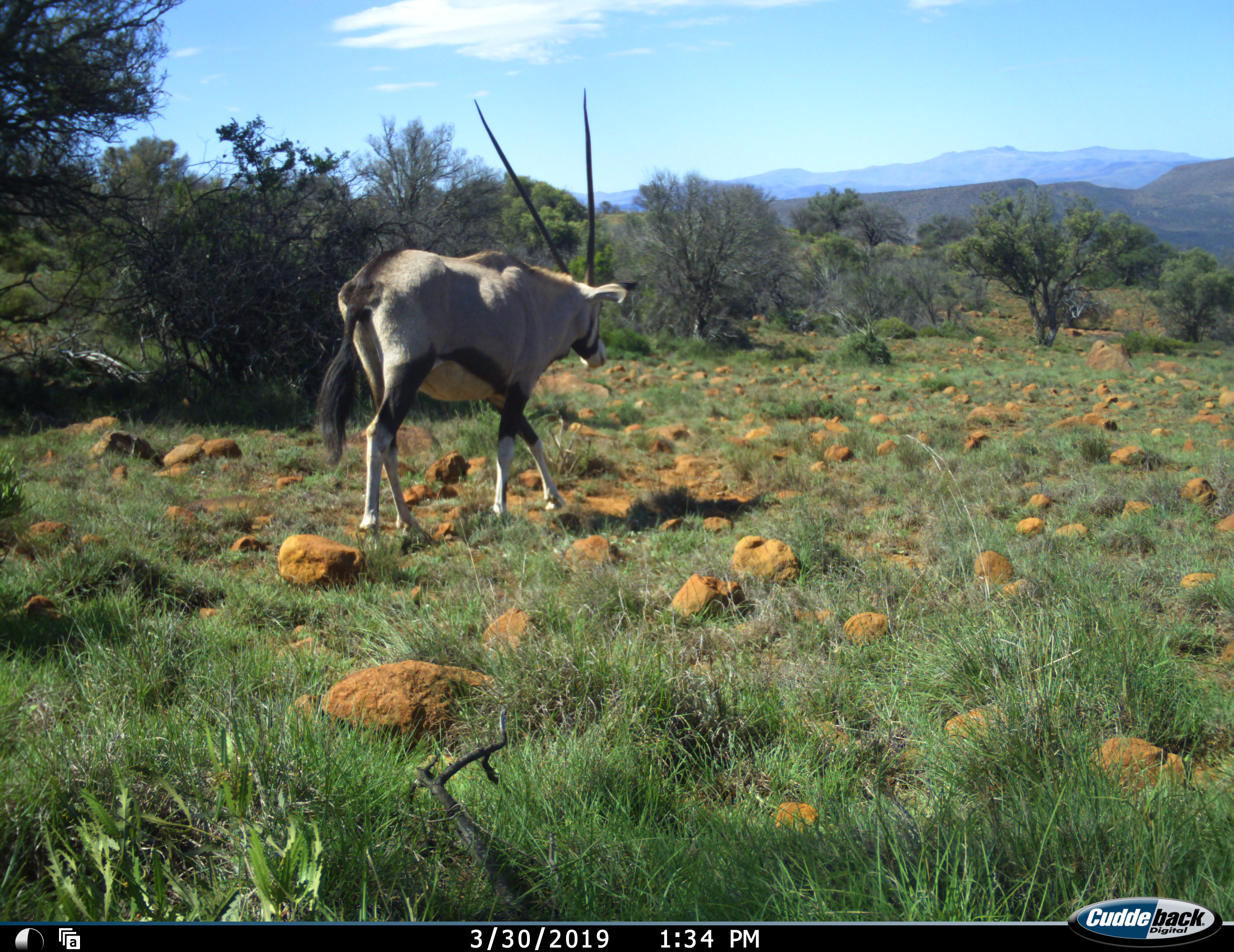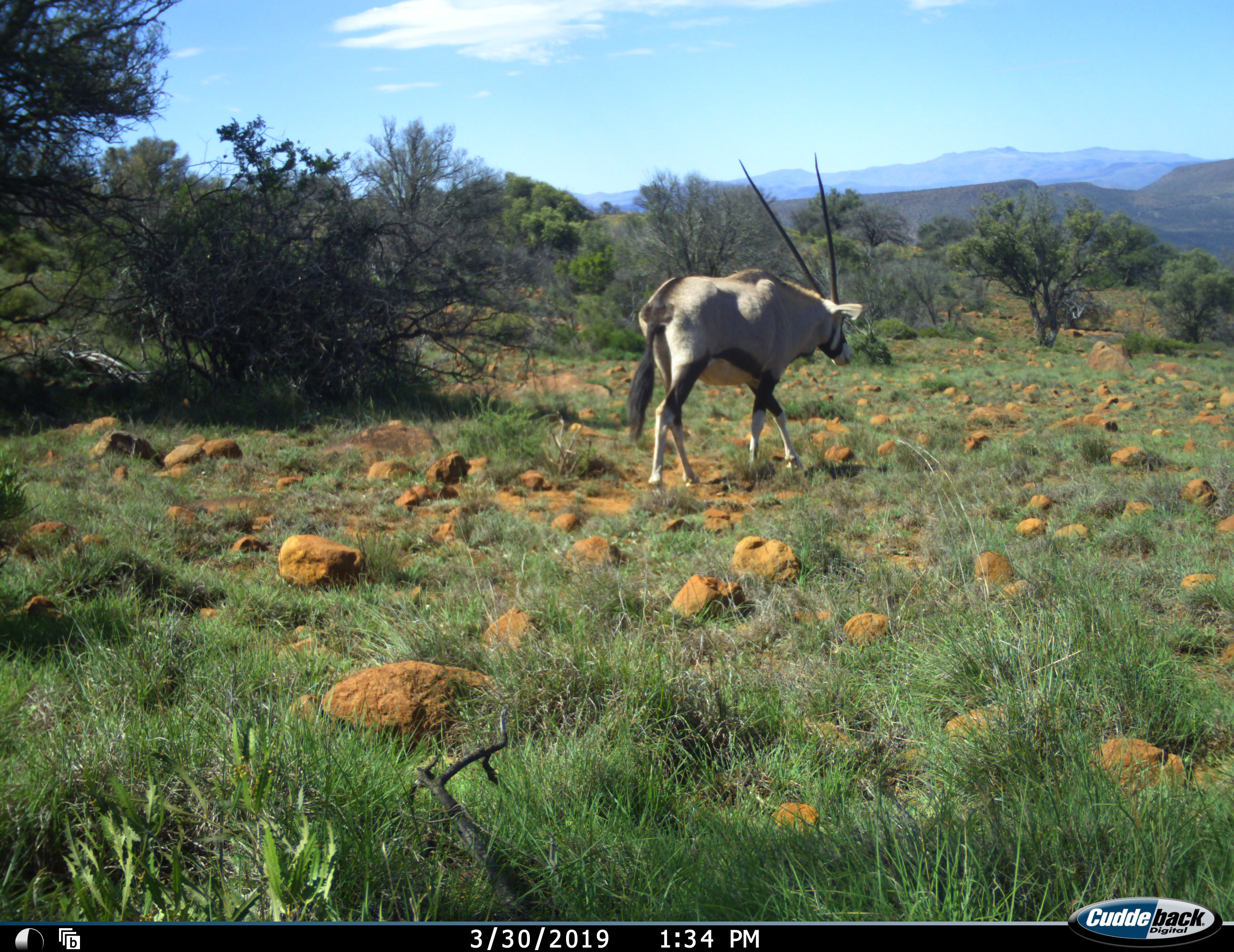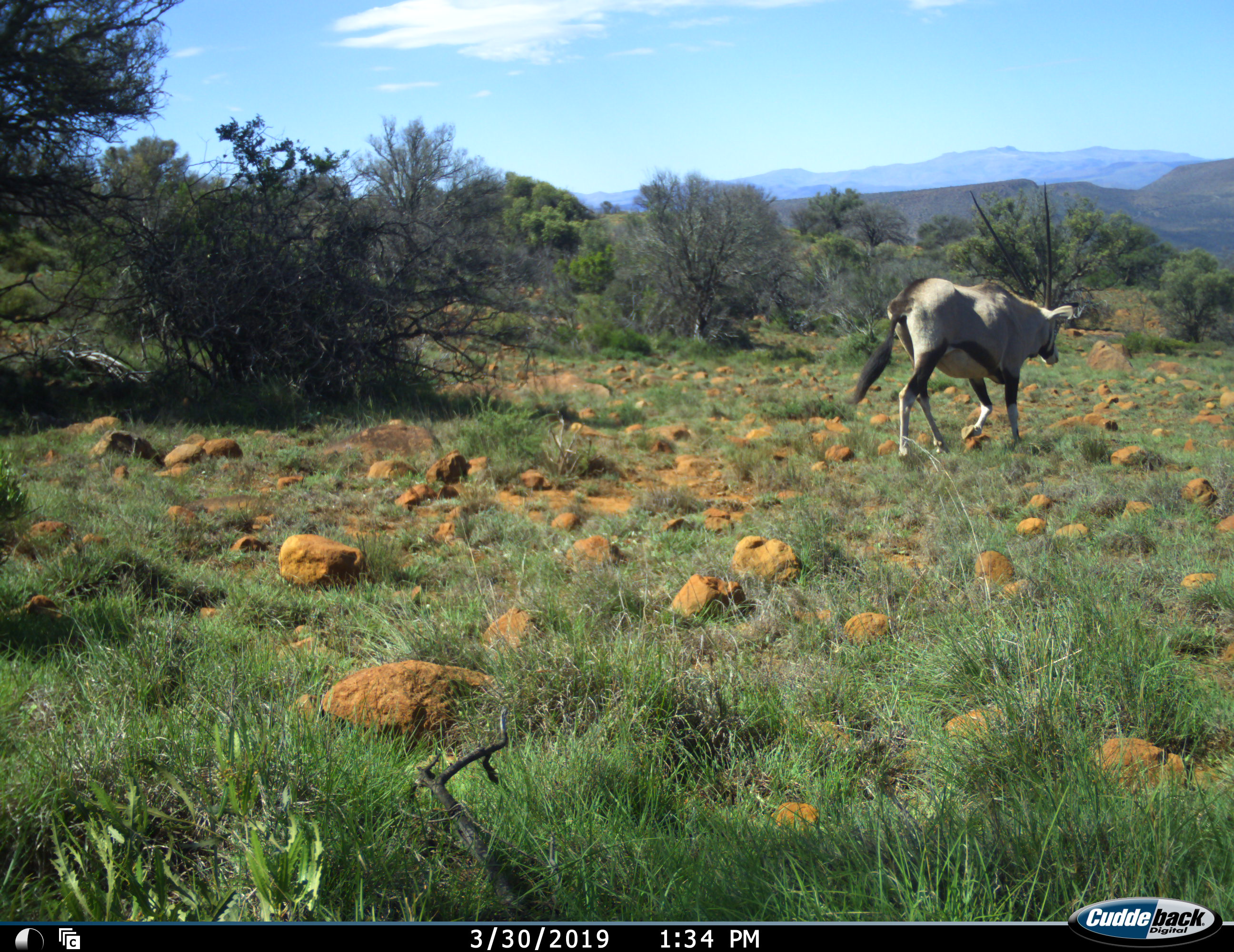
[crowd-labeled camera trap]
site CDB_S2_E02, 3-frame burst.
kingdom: Animalia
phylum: Chordata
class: Mammalia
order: Artiodactyla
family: Bovidae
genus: Oryx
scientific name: Oryx gazella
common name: gemsbok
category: oryx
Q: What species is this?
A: Oryx (gemsbok) (Oryx gazella).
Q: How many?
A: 1.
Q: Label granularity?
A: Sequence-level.